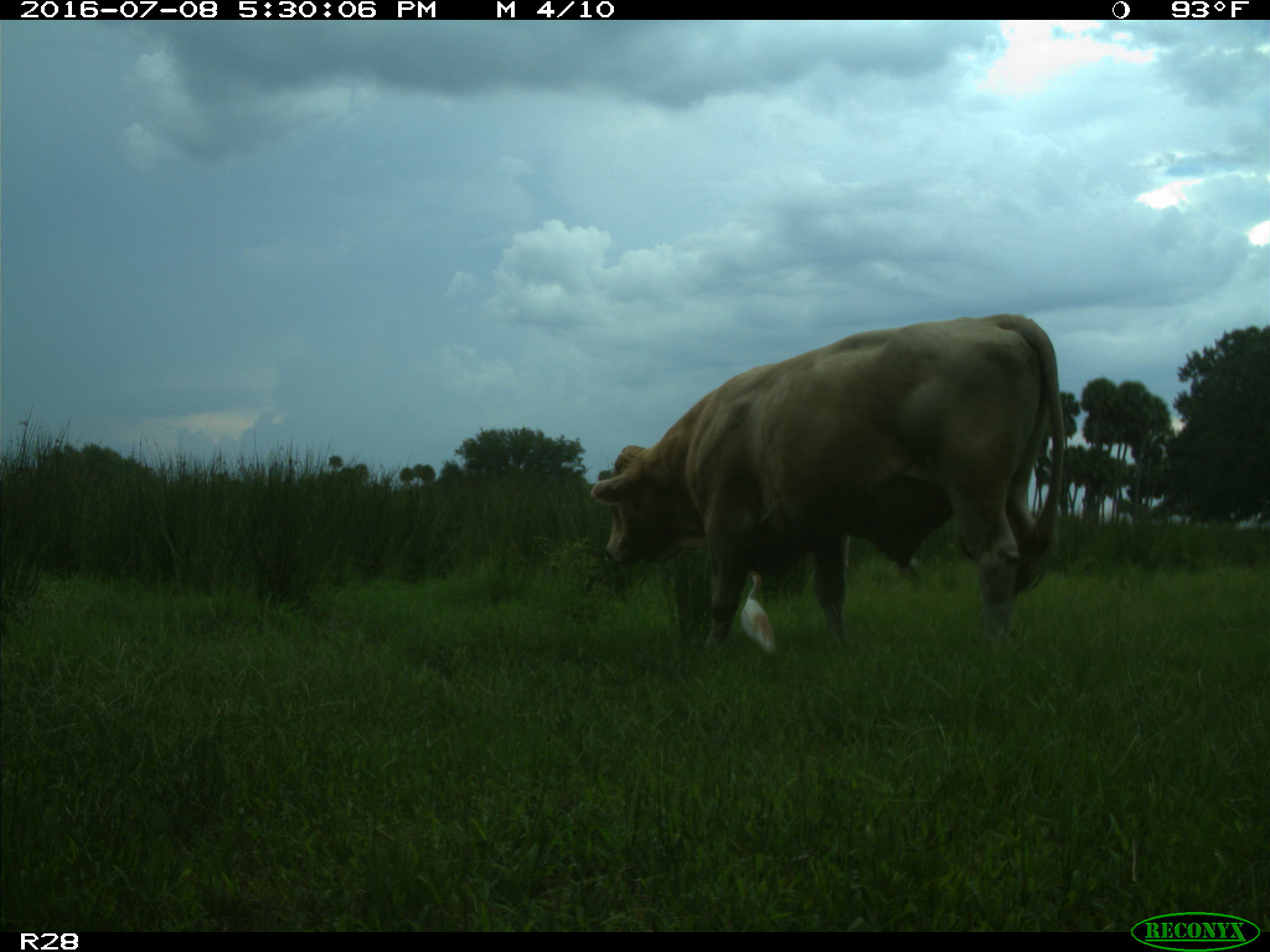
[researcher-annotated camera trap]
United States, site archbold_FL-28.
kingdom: Animalia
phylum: Chordata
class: Mammalia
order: Artiodactyla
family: Bovidae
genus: Bos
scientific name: Bos taurus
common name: domestic cow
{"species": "Bos taurus (domestic cow)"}